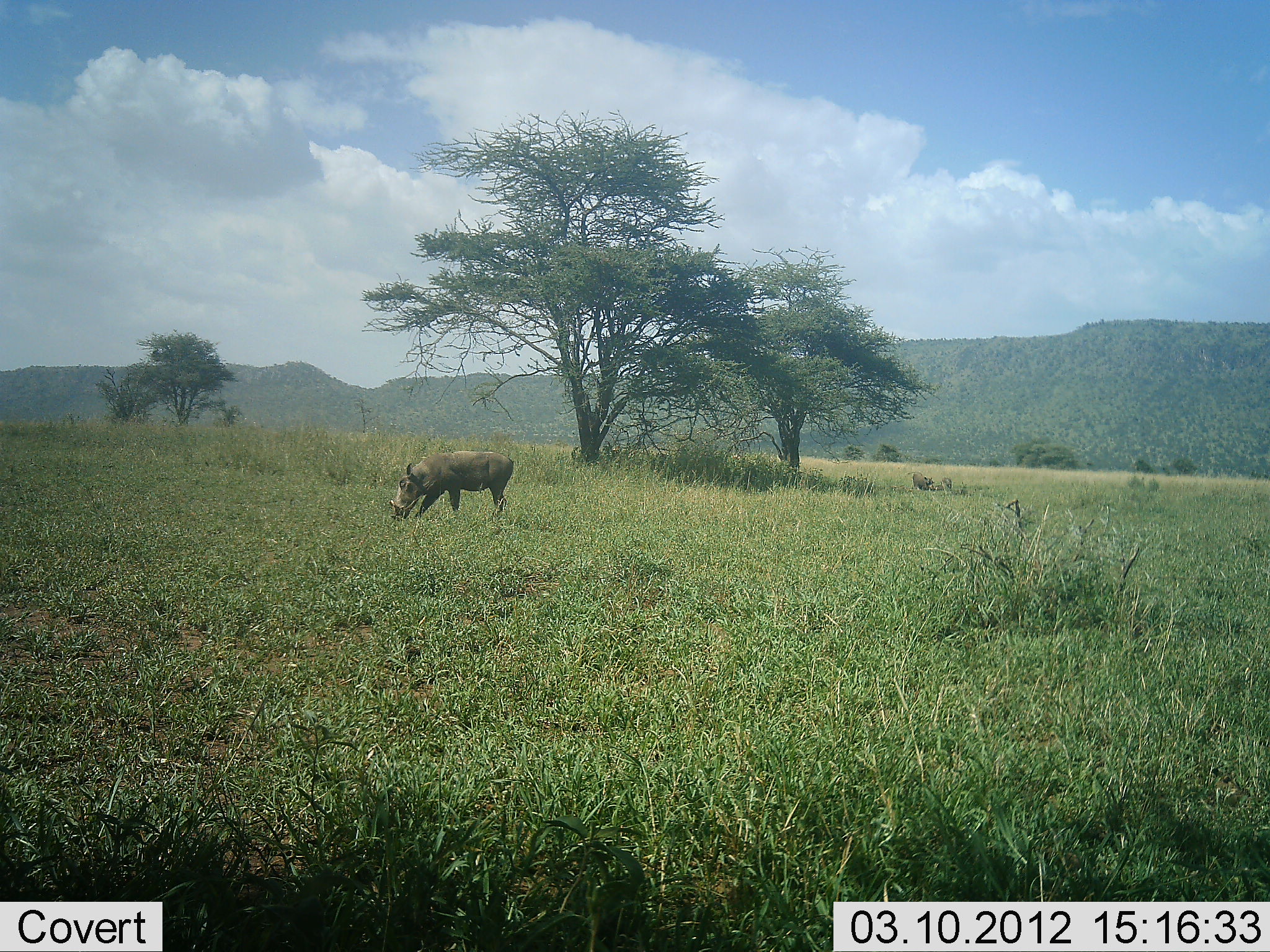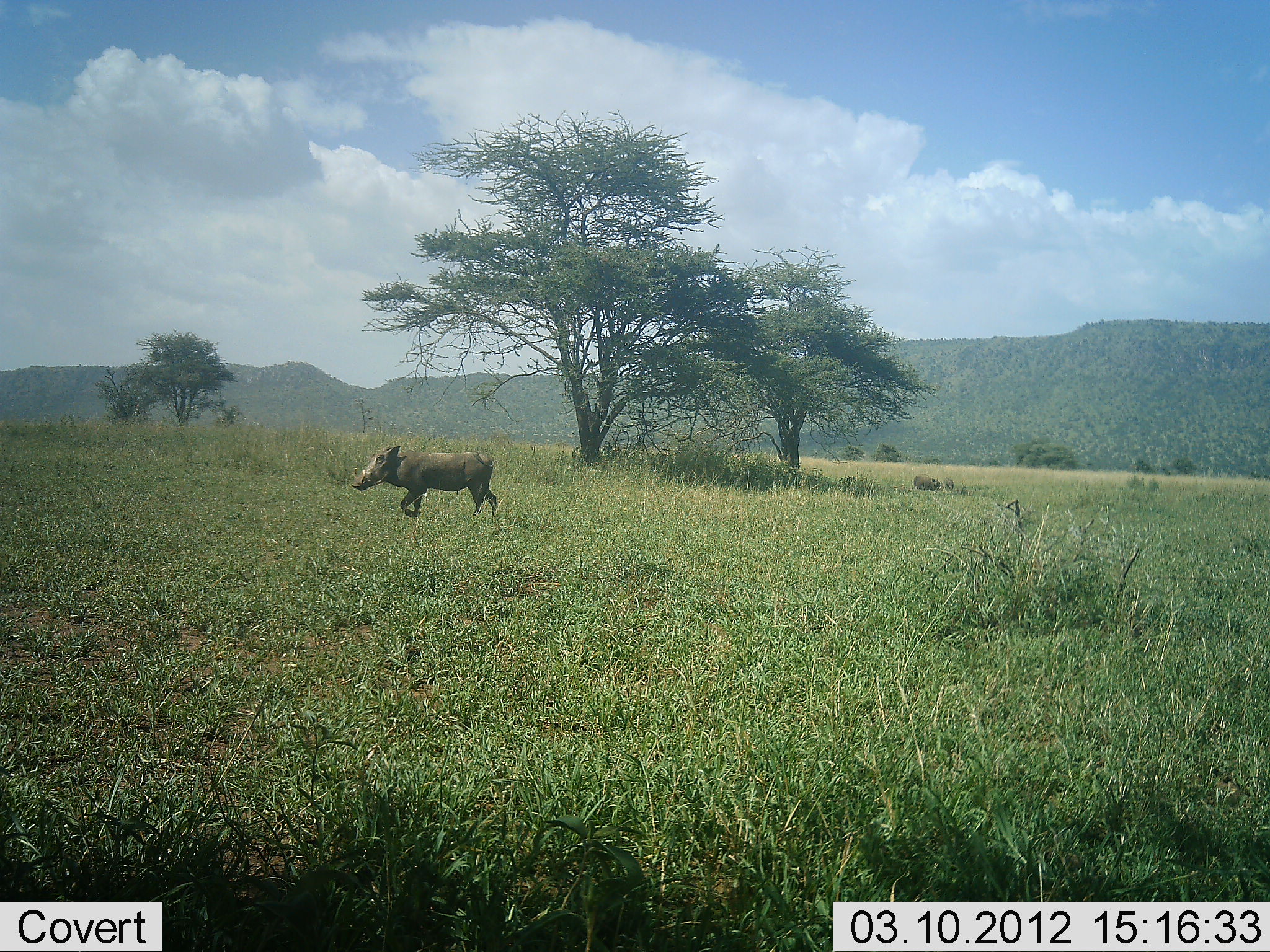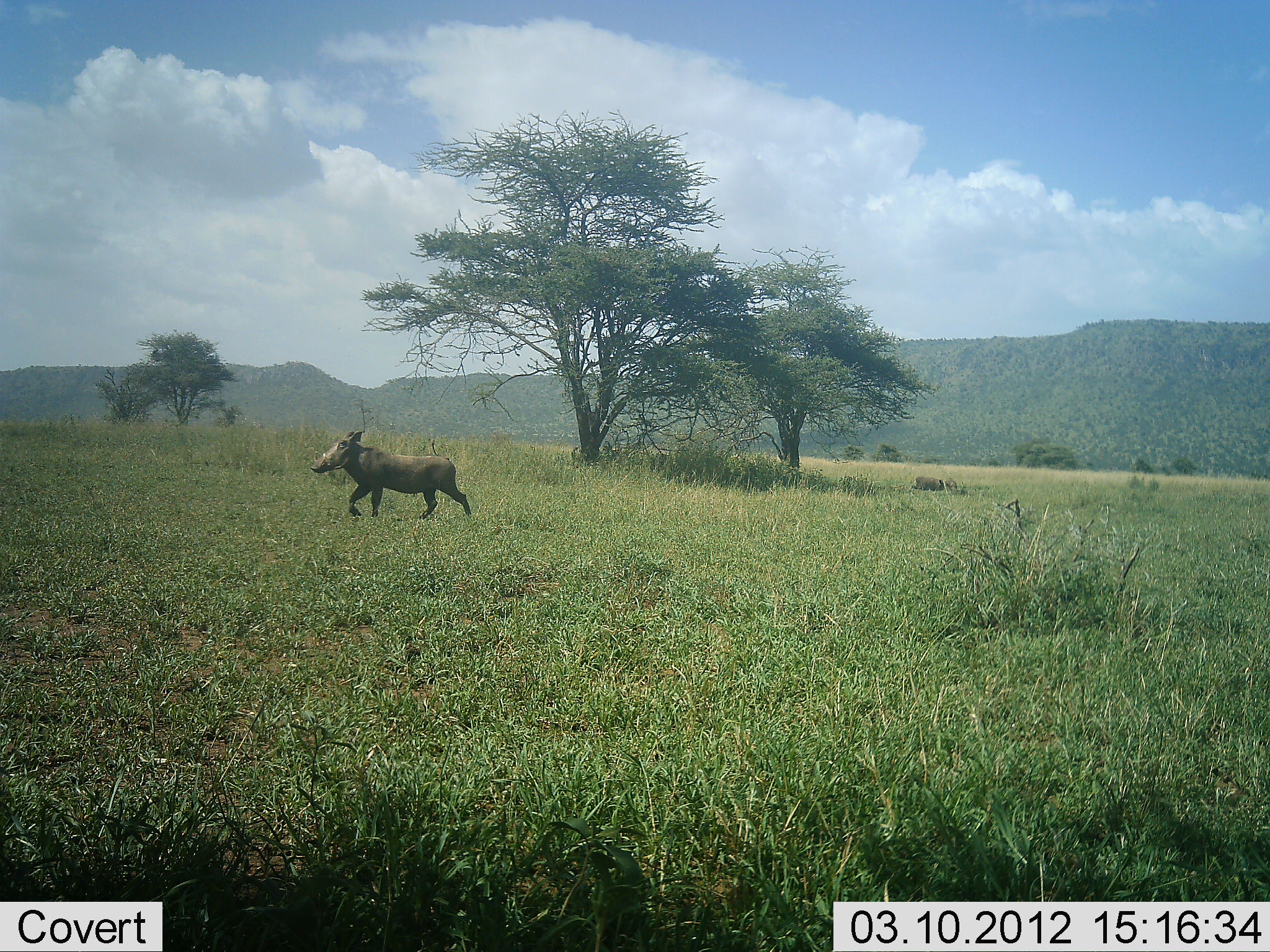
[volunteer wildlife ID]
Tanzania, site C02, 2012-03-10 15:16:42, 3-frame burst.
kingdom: Animalia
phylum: Chordata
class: Mammalia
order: Artiodactyla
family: Suidae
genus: Phacochoerus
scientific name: Phacochoerus africanus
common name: warthog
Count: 1.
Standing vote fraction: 20%.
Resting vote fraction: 0%.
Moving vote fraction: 100%.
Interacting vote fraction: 0%.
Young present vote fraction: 0%.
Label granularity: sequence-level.